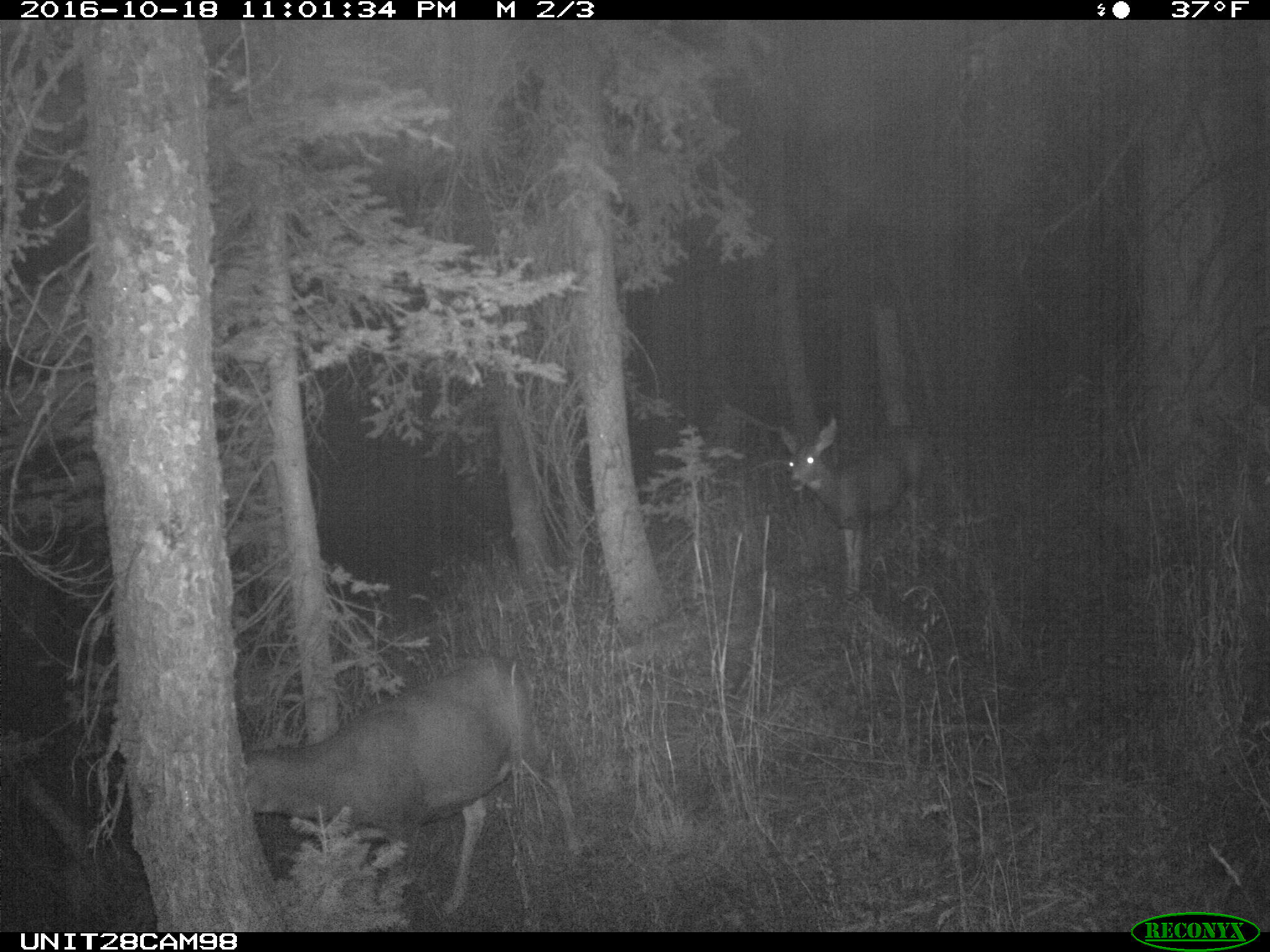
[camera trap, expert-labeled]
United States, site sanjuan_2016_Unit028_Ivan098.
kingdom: Animalia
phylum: Chordata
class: Mammalia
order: Artiodactyla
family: Cervidae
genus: Odocoileus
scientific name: Odocoileus hemionus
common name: mule deer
Odocoileus hemionus (mule deer).